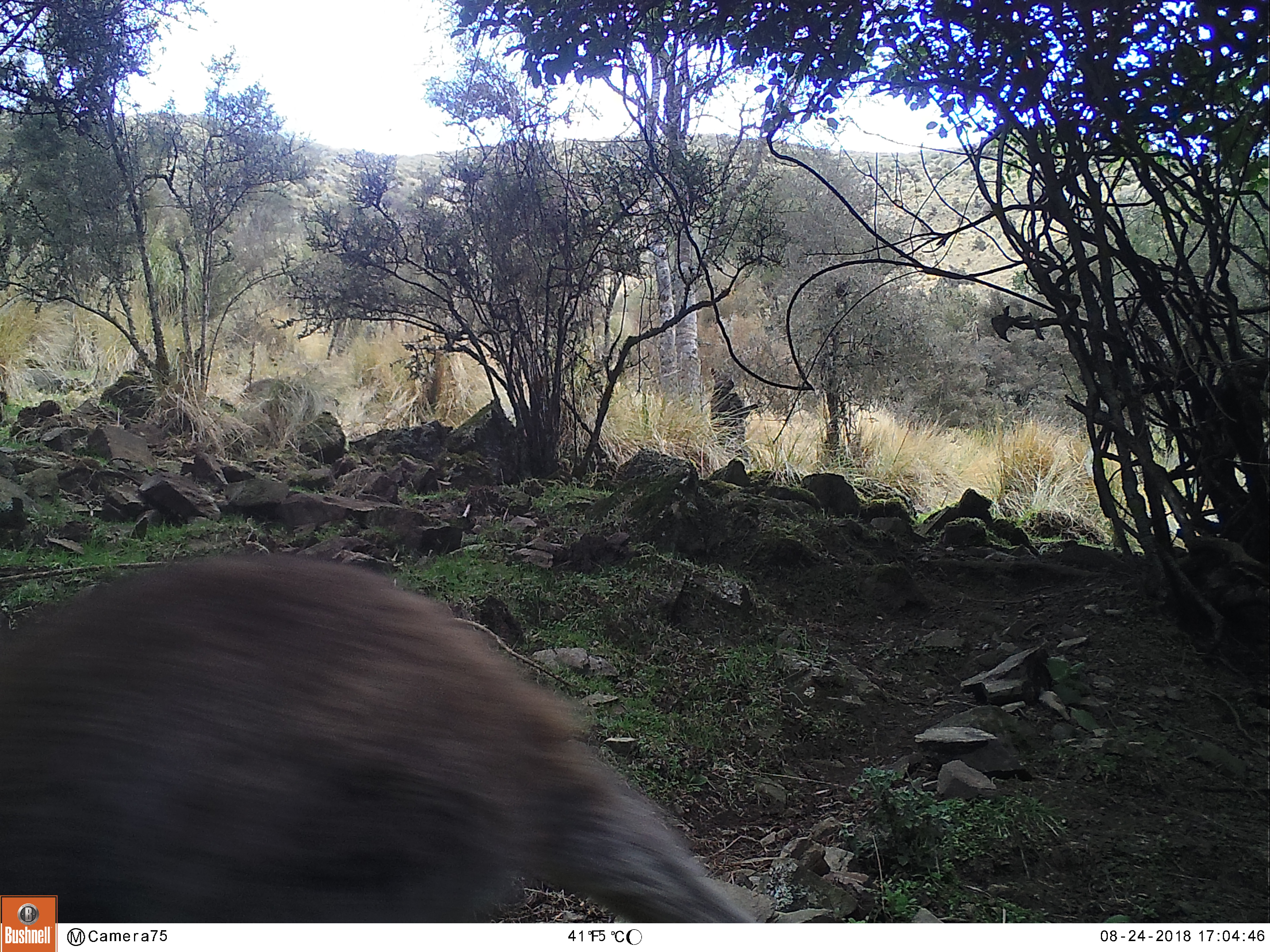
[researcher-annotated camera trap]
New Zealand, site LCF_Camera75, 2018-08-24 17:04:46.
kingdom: Animalia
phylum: Chordata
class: Mammalia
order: Diprotodontia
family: Macropodidae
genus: Notamacropus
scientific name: Notamacropus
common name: wallaby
Wallaby (Notamacropus).